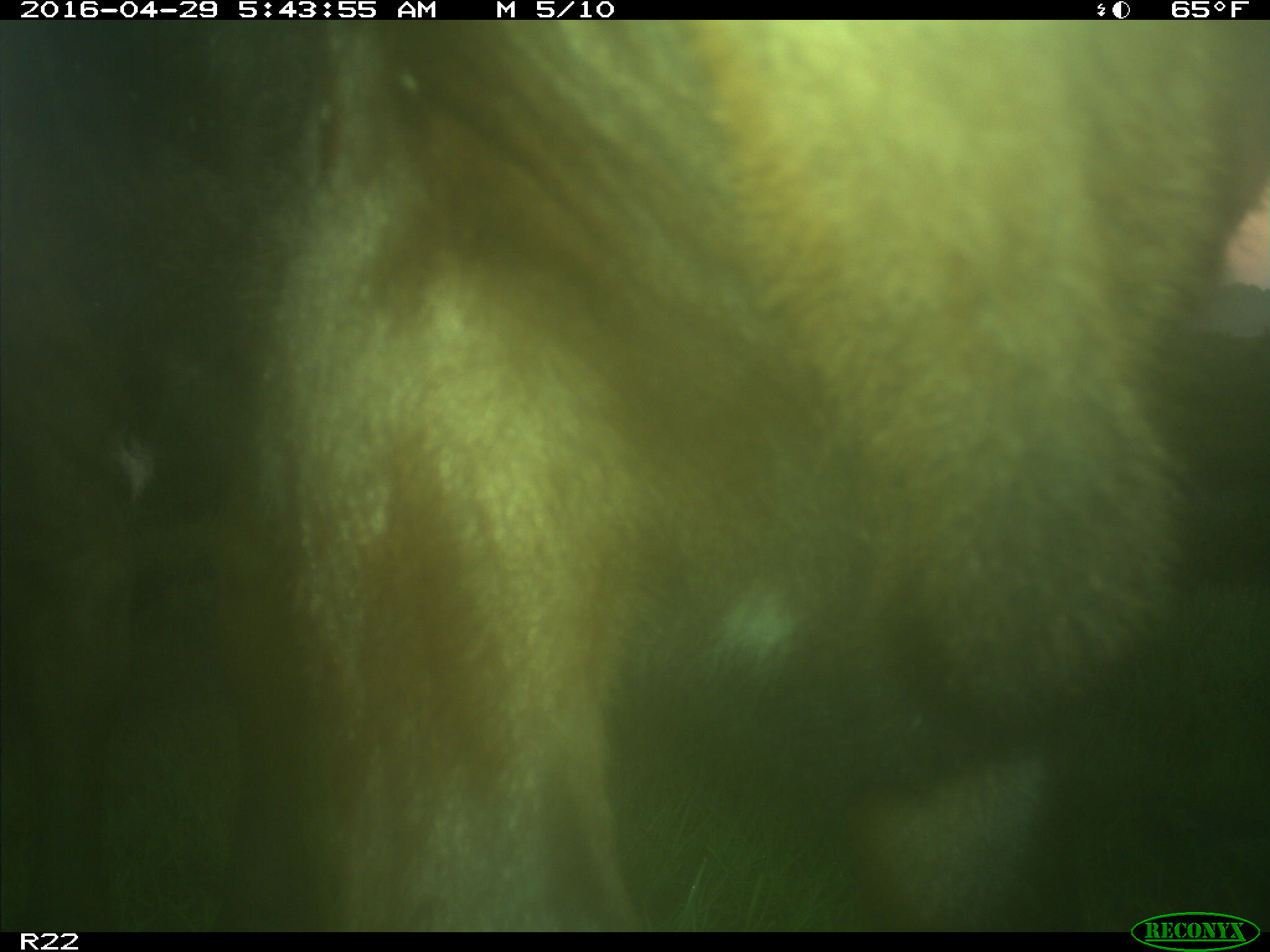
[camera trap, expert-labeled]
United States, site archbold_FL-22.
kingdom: Animalia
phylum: Chordata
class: Mammalia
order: Artiodactyla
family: Bovidae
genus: Bos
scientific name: Bos taurus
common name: domestic cow